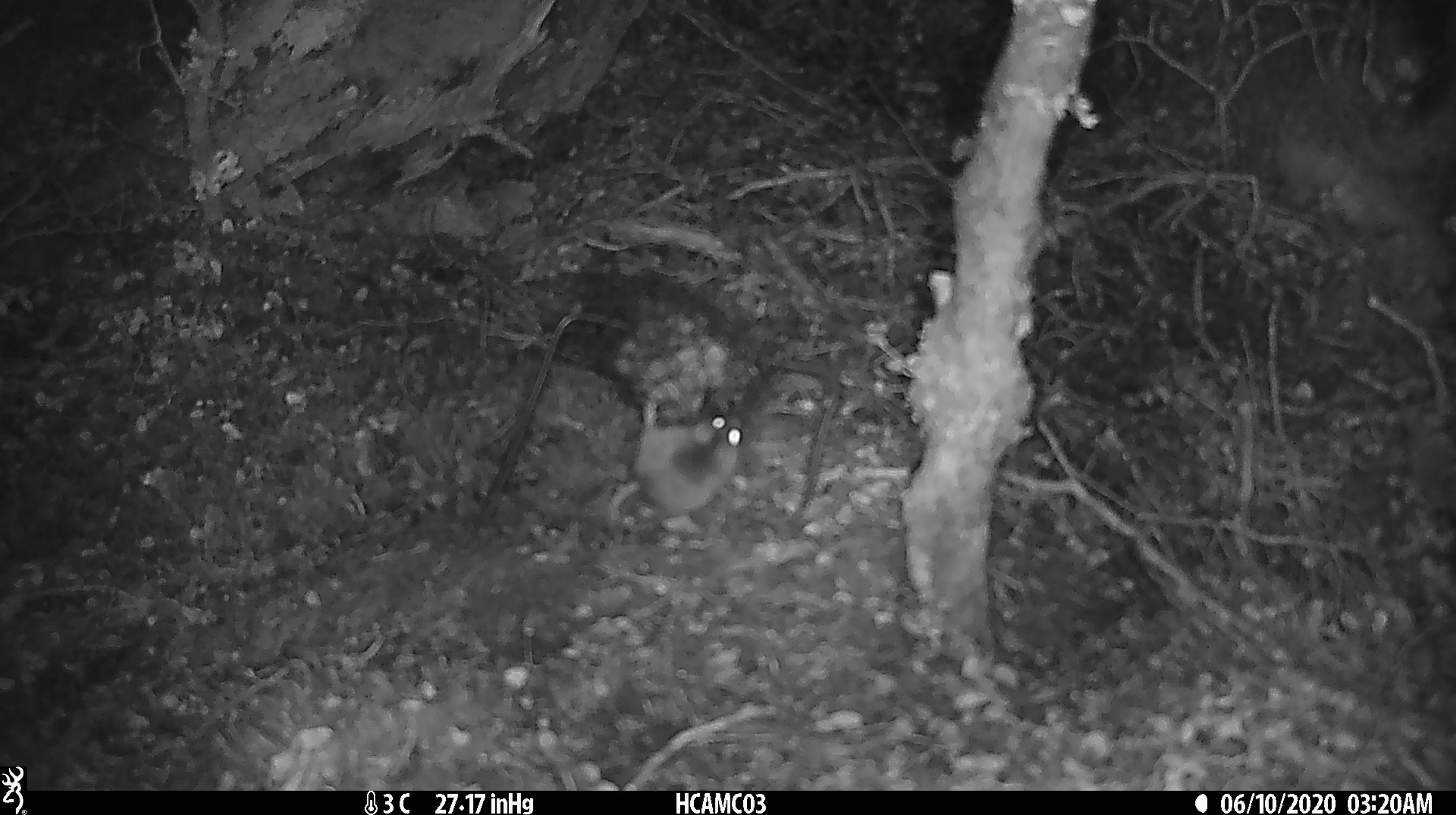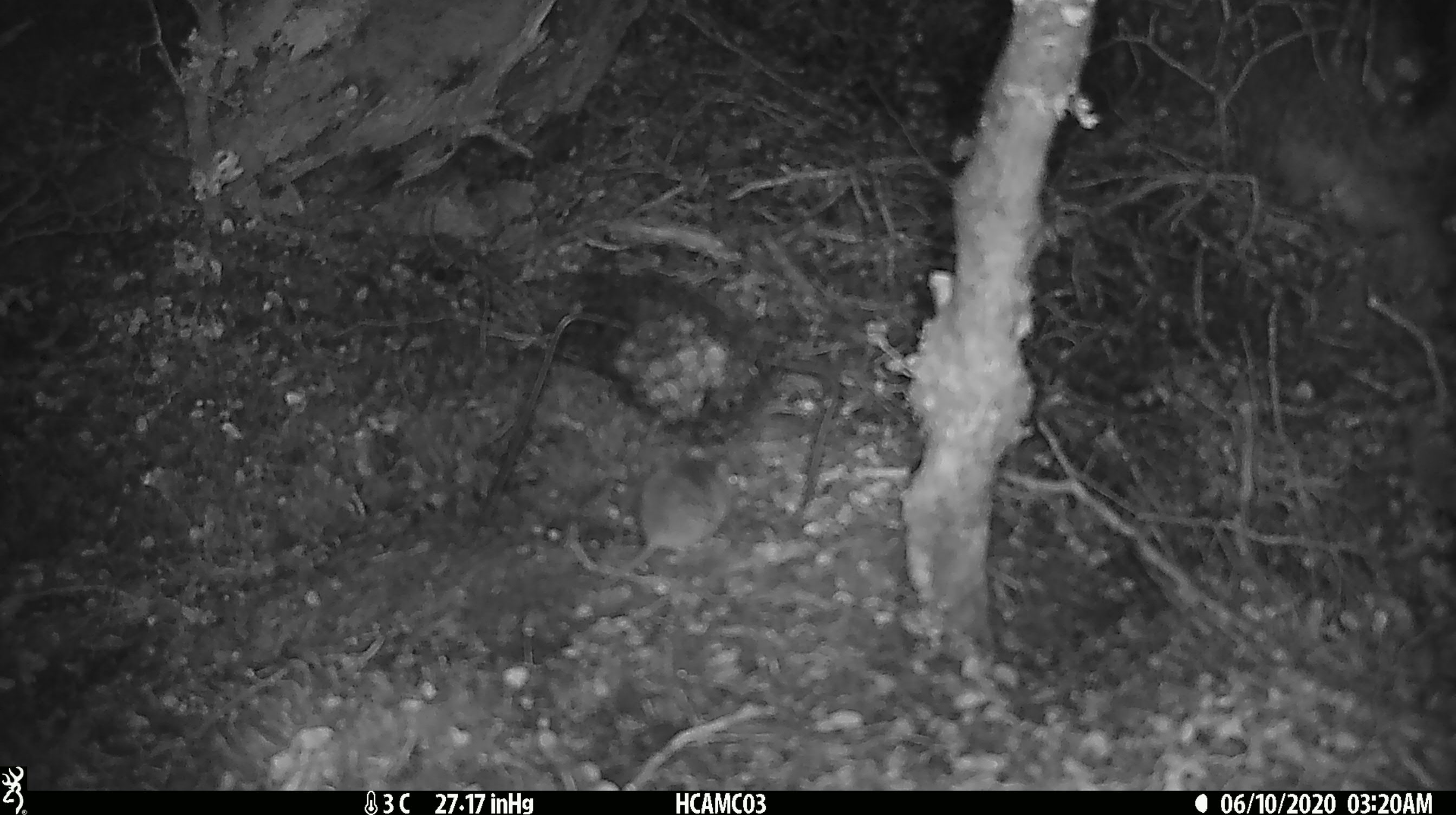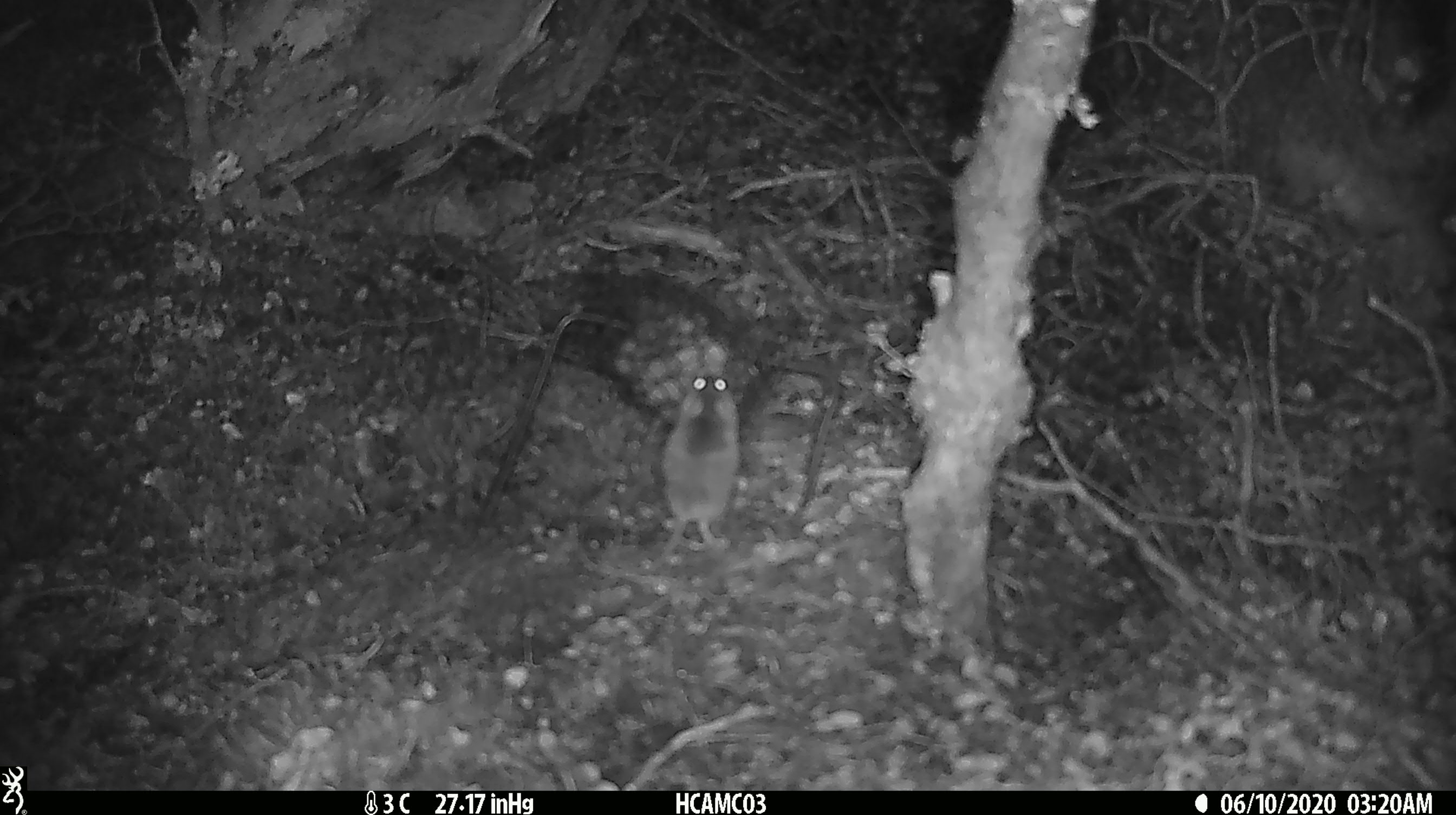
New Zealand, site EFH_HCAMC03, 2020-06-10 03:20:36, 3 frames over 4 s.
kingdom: Animalia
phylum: Chordata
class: Mammalia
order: Rodentia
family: Muridae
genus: Mus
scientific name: Mus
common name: mouse